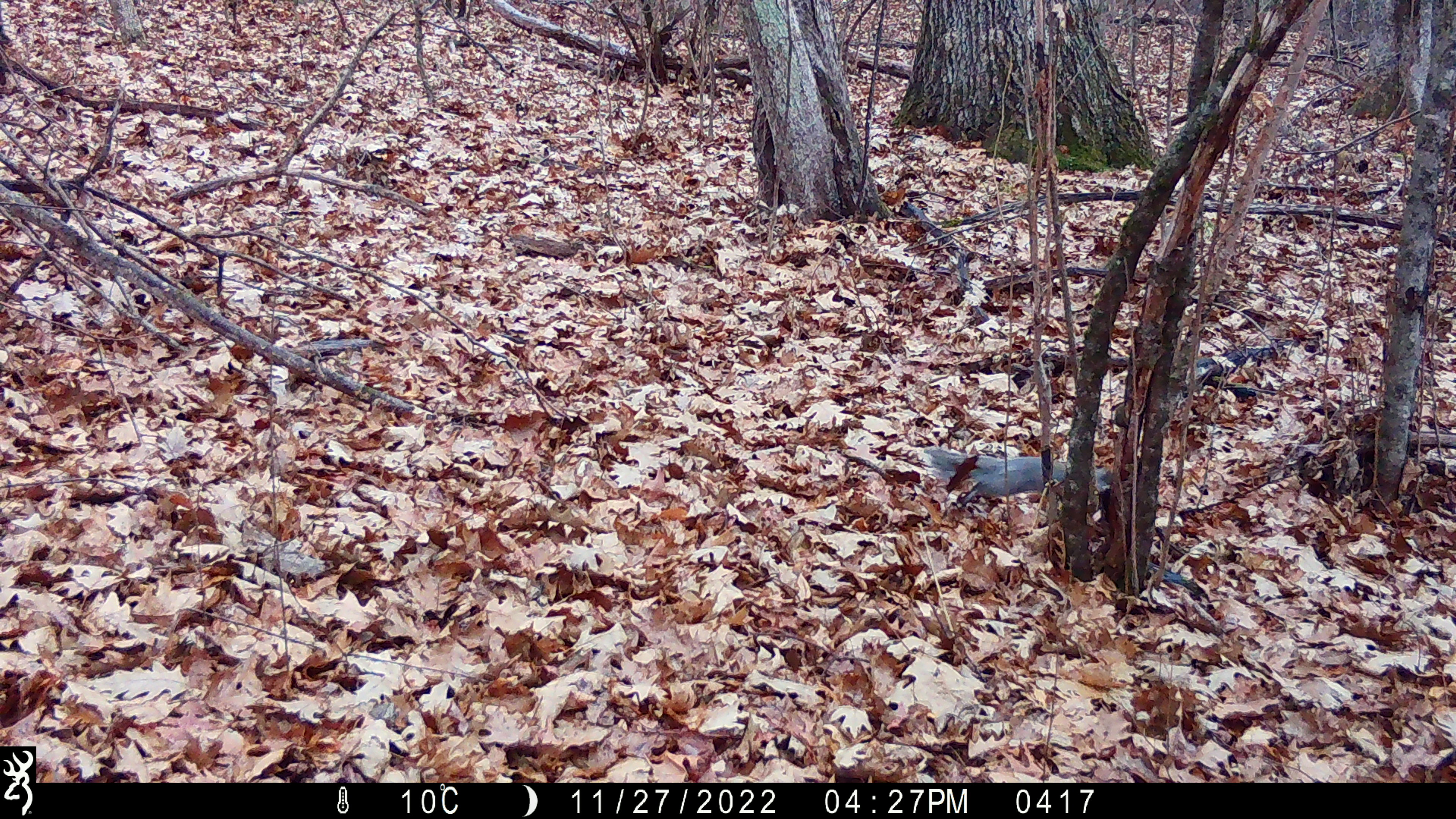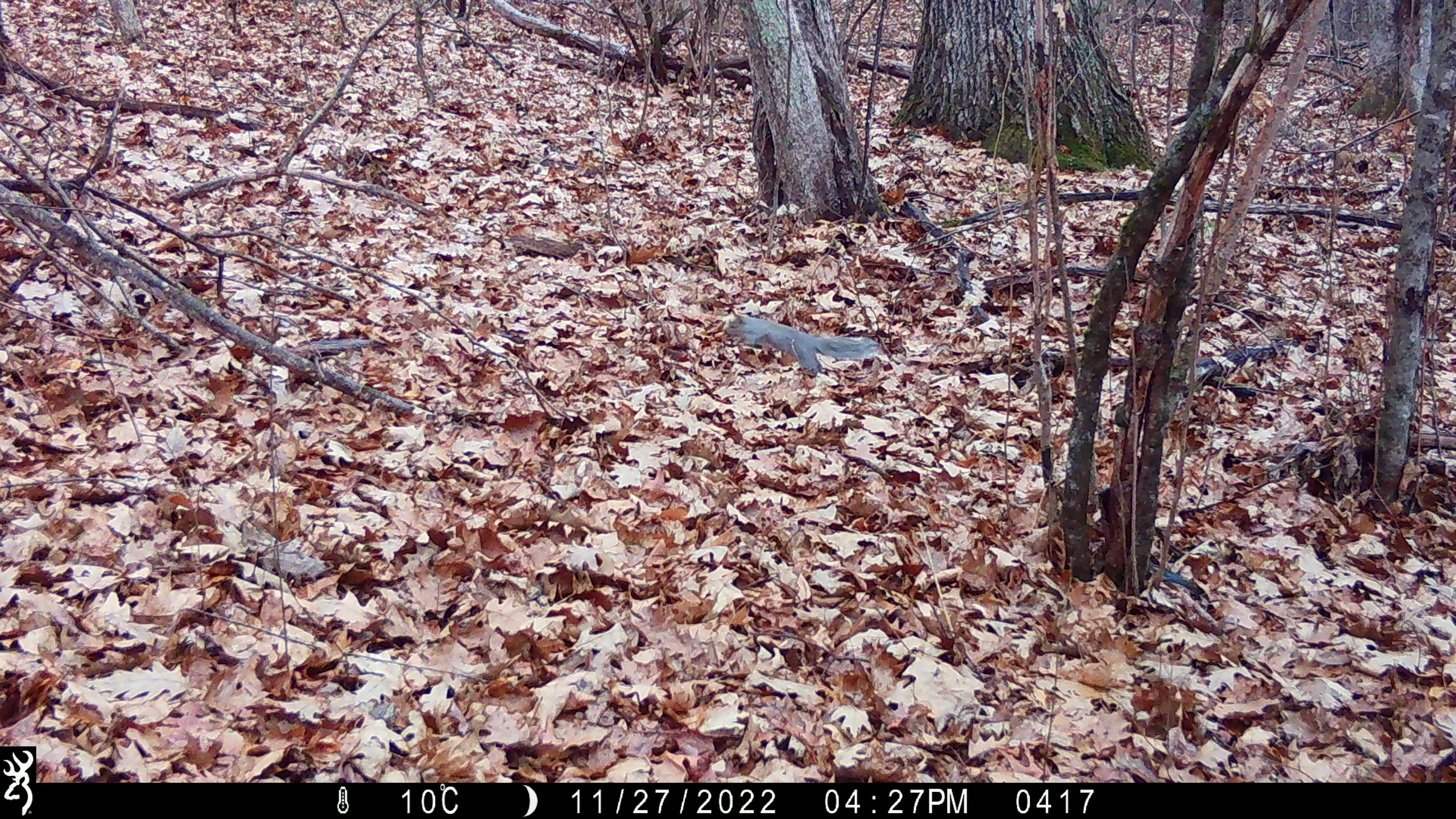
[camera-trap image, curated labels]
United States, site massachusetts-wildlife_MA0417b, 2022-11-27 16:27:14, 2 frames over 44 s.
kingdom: Animalia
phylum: Chordata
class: Mammalia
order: Rodentia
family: Sciuridae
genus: Sciurus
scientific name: Sciurus carolinensis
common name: gray squirrel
Gray squirrel (Sciurus carolinensis).